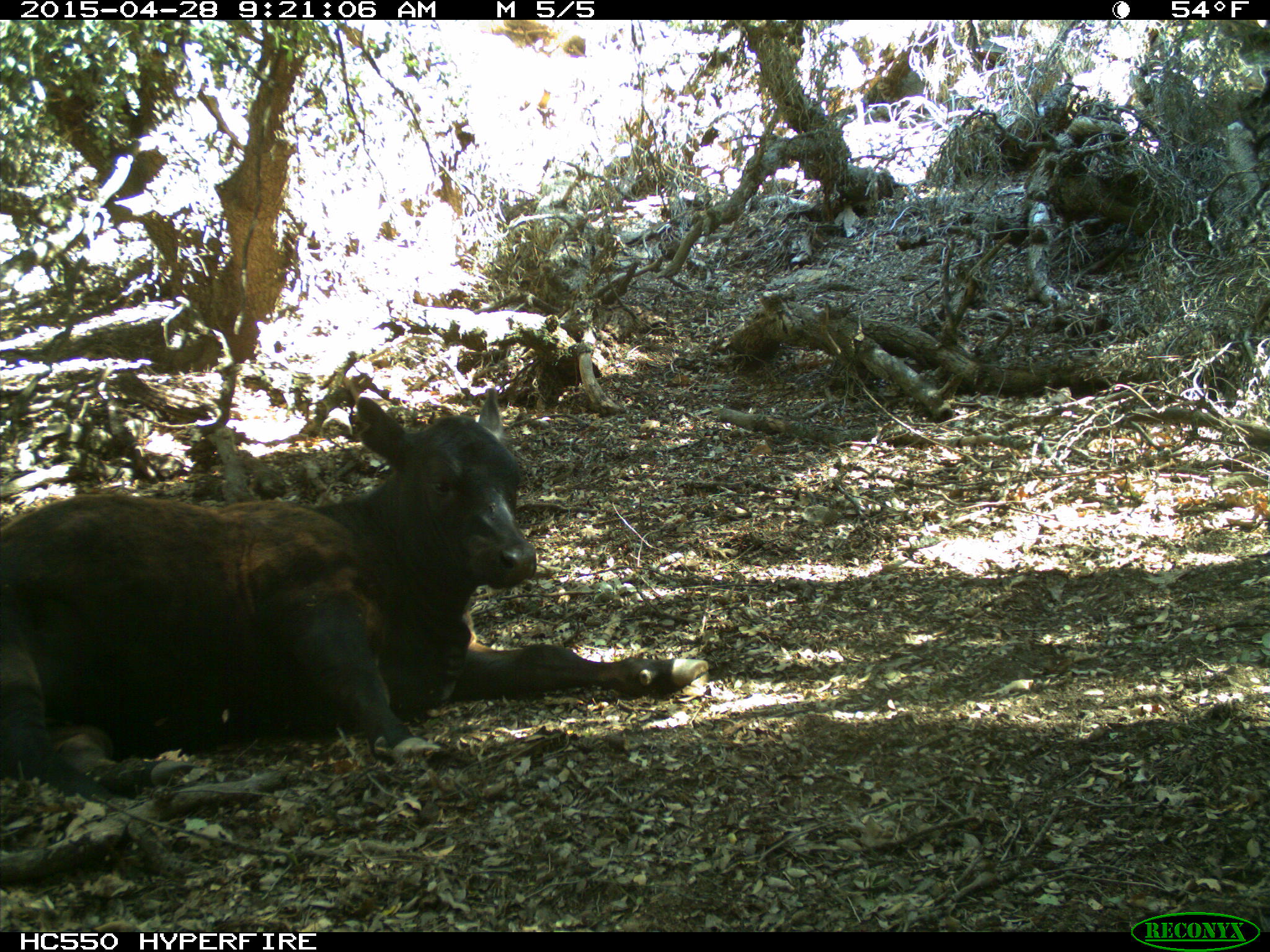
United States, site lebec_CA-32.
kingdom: Animalia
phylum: Chordata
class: Mammalia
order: Artiodactyla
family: Bovidae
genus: Bos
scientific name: Bos taurus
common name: domestic cow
Bos taurus (domestic cow).